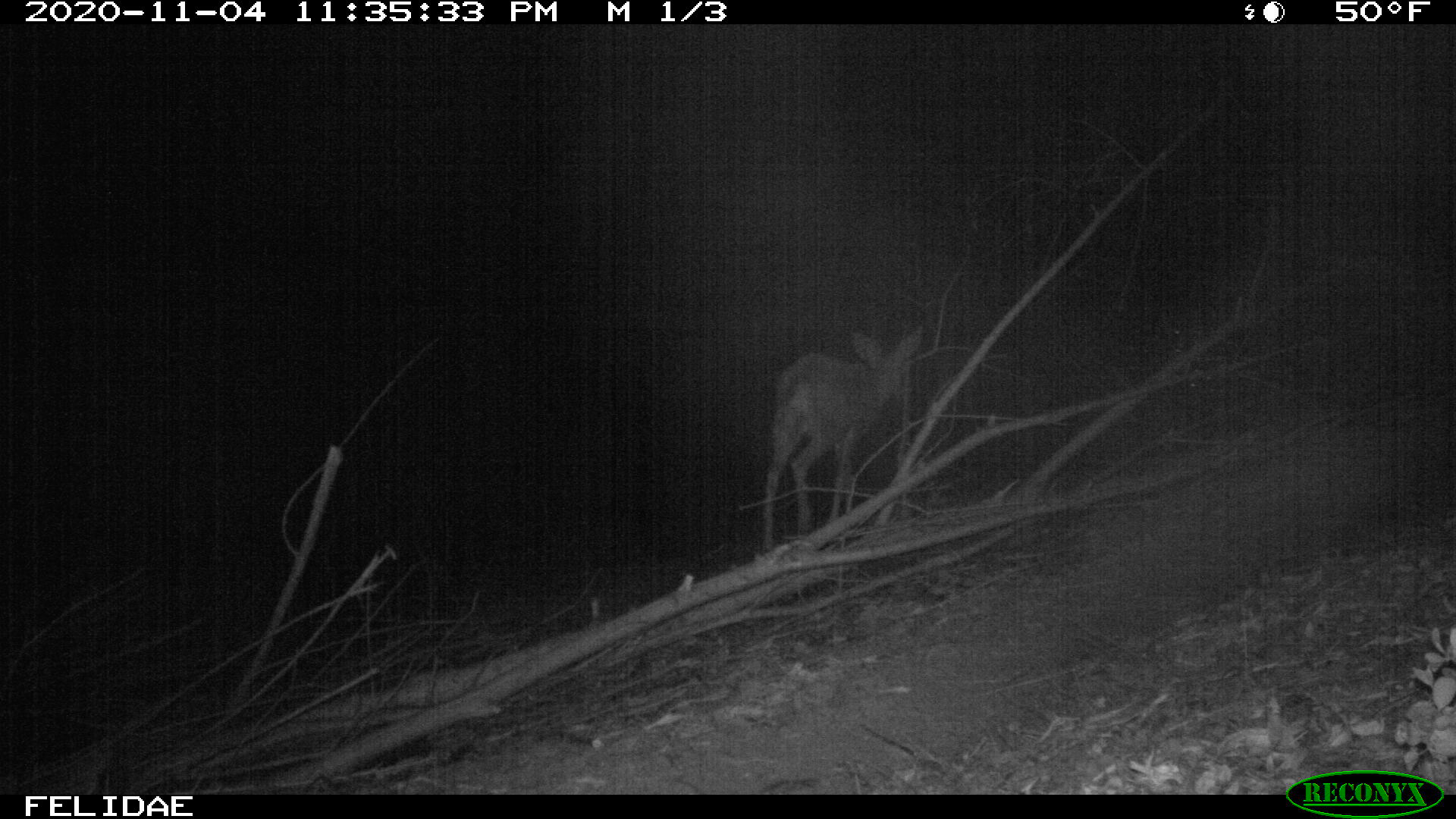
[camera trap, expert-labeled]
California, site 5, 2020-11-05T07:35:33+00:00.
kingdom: Animalia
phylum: Chordata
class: Mammalia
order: Artiodactyla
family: Cervidae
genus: Odocoileus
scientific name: Odocoileus hemionus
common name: mule deer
Mule deer (Odocoileus hemionus).